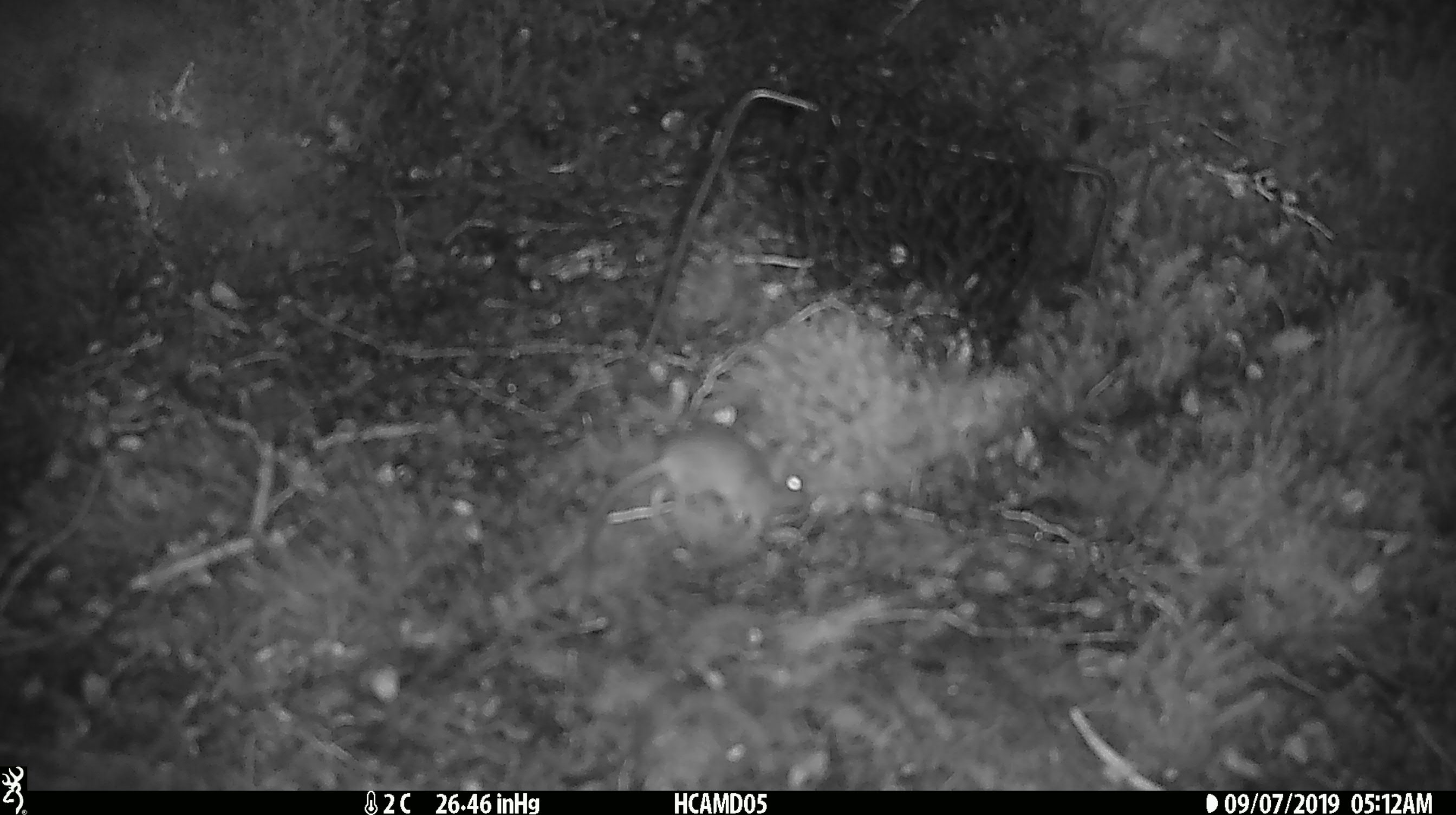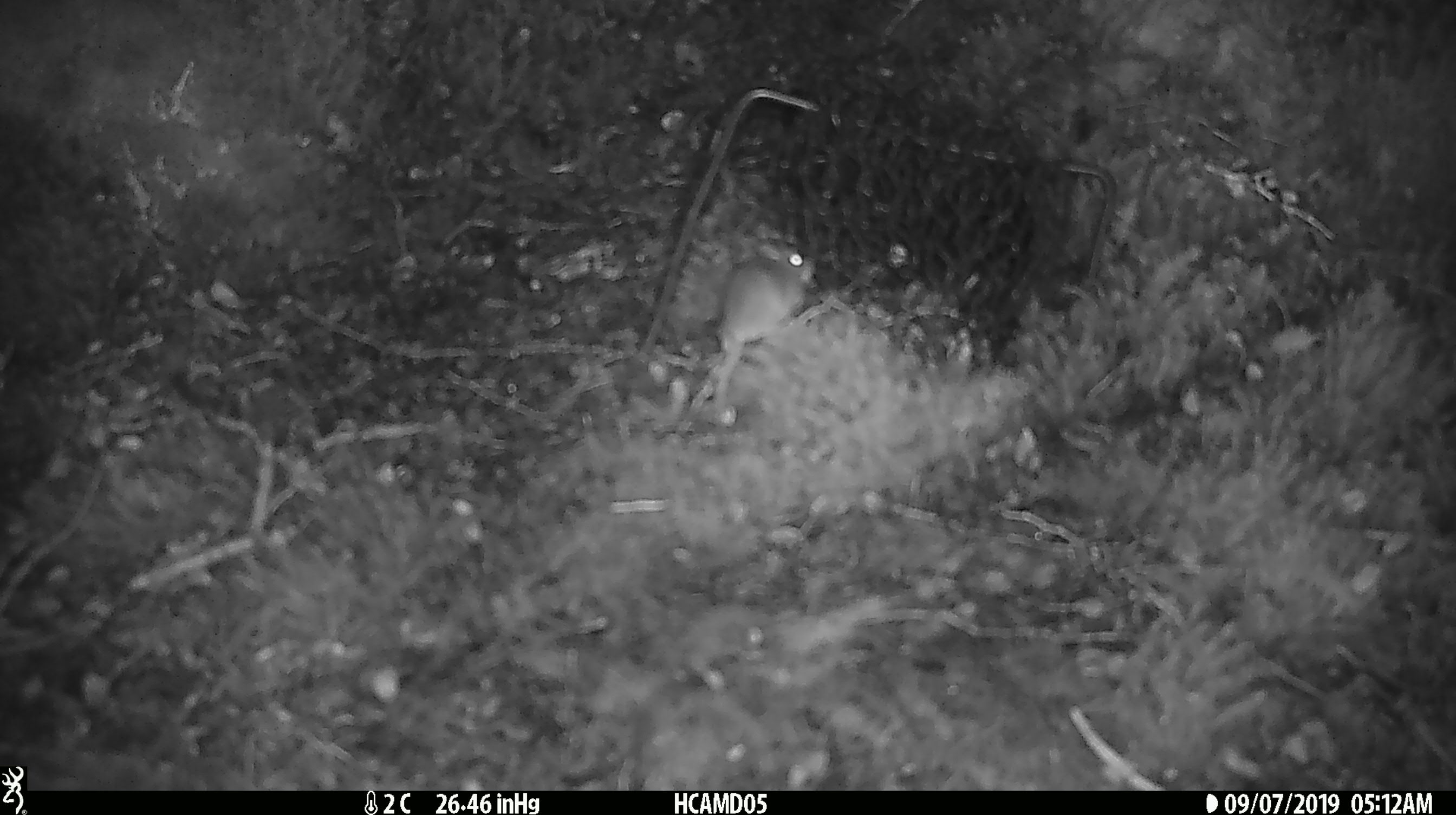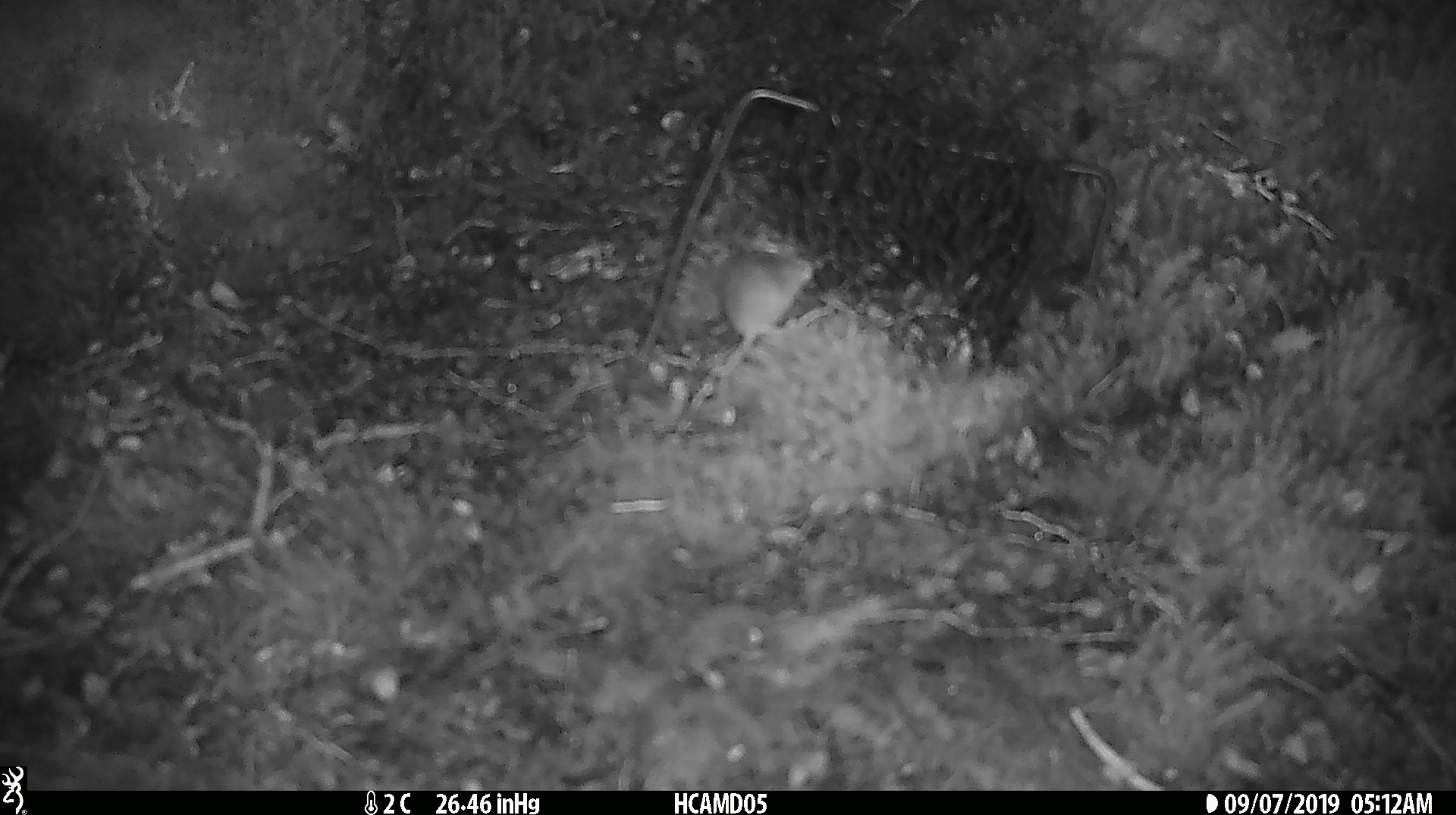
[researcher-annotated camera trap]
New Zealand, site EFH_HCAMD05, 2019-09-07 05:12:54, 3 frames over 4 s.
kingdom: Animalia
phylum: Chordata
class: Mammalia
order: Rodentia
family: Muridae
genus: Mus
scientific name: Mus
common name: mouse